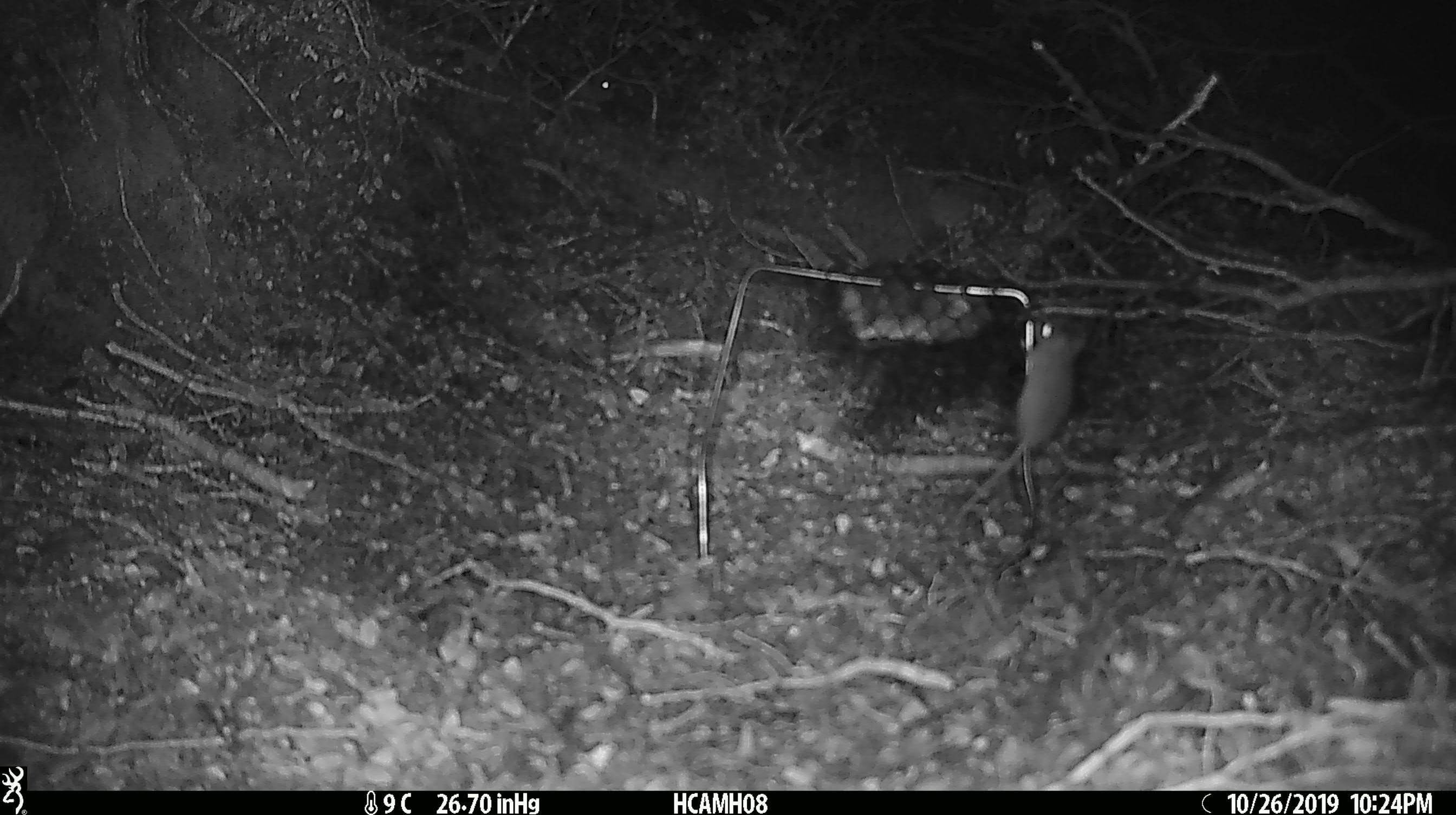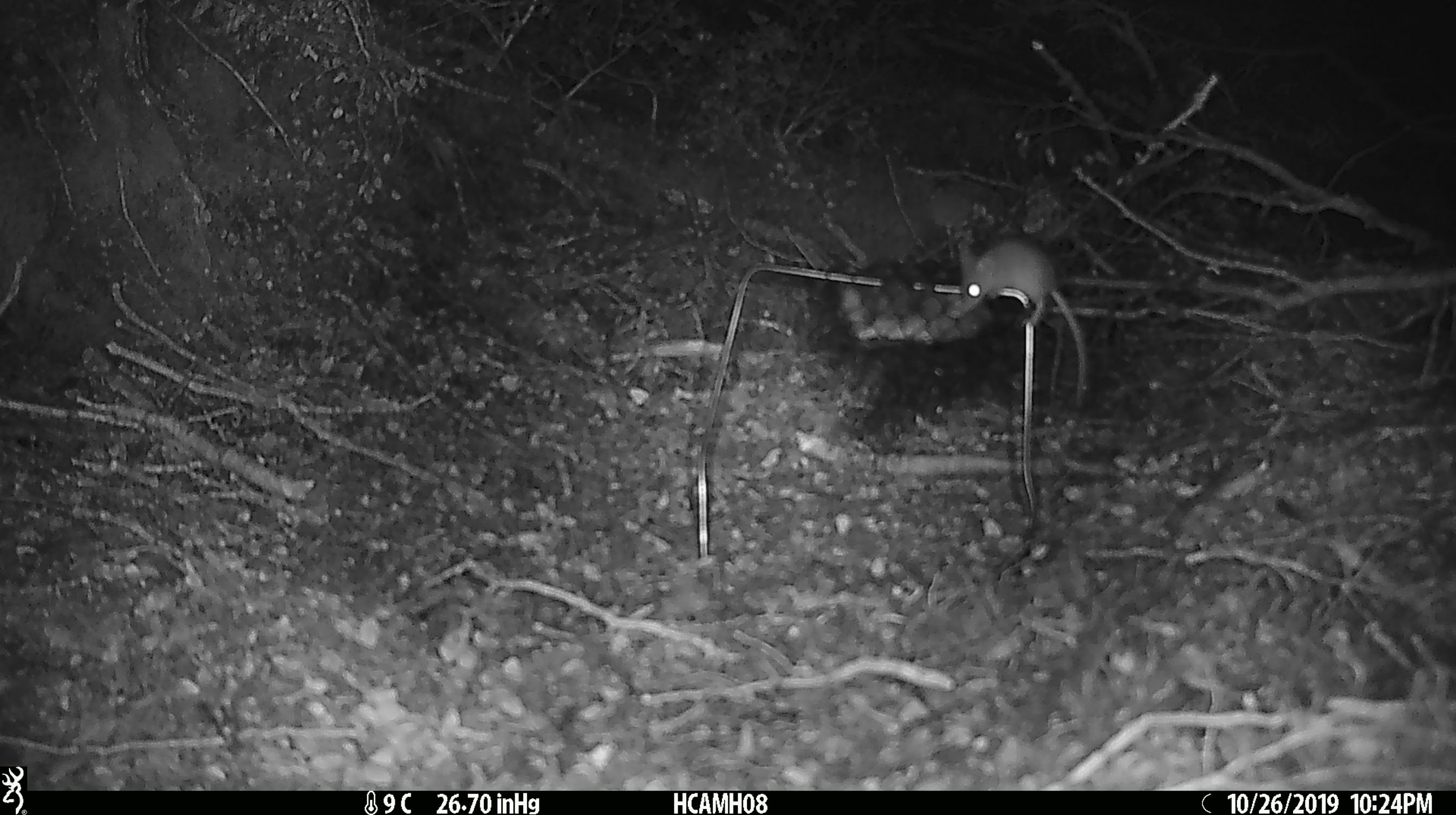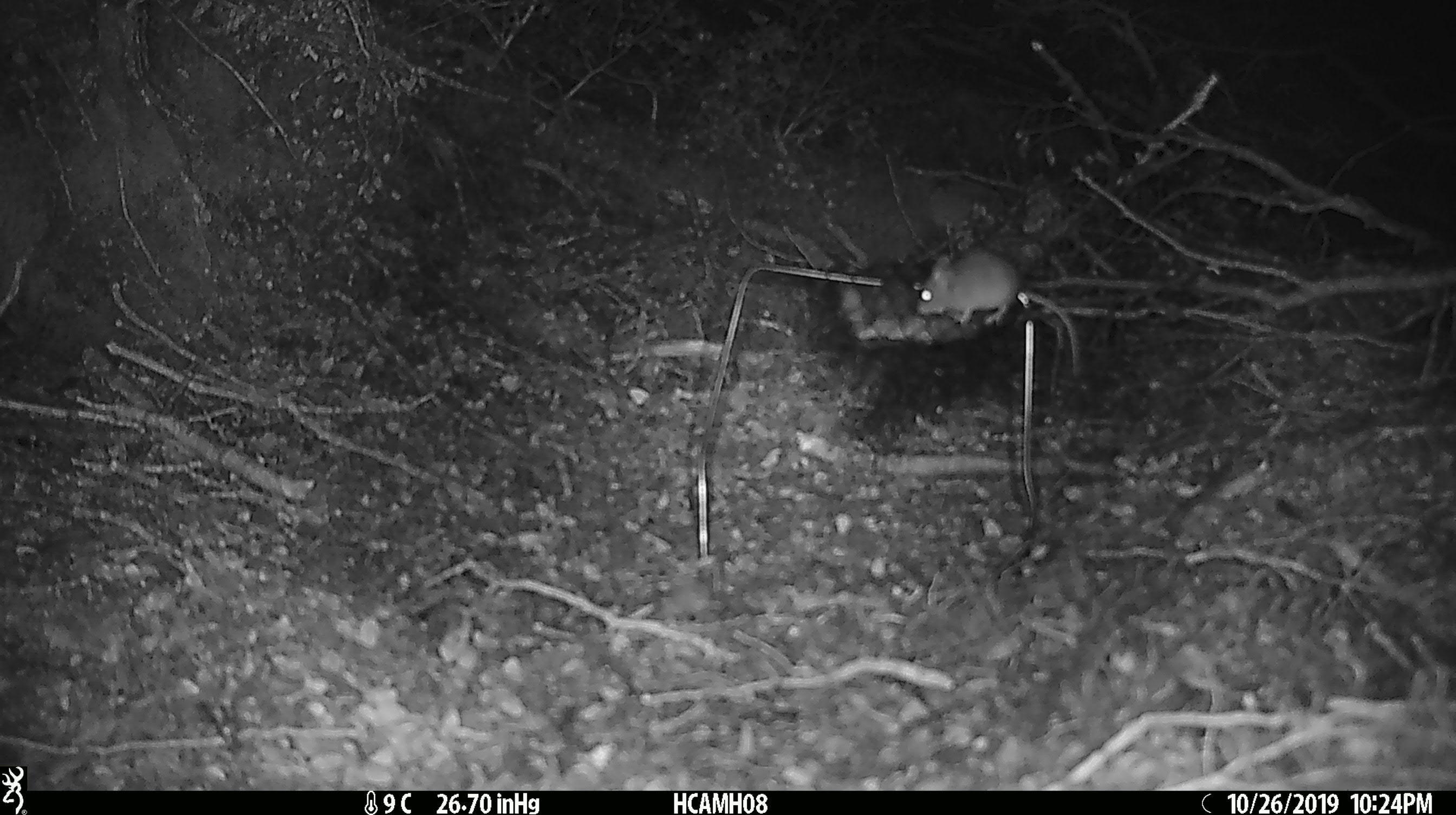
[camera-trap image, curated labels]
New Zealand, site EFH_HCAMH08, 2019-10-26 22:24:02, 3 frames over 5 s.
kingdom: Animalia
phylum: Chordata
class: Mammalia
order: Rodentia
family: Muridae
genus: Mus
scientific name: Mus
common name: mouse